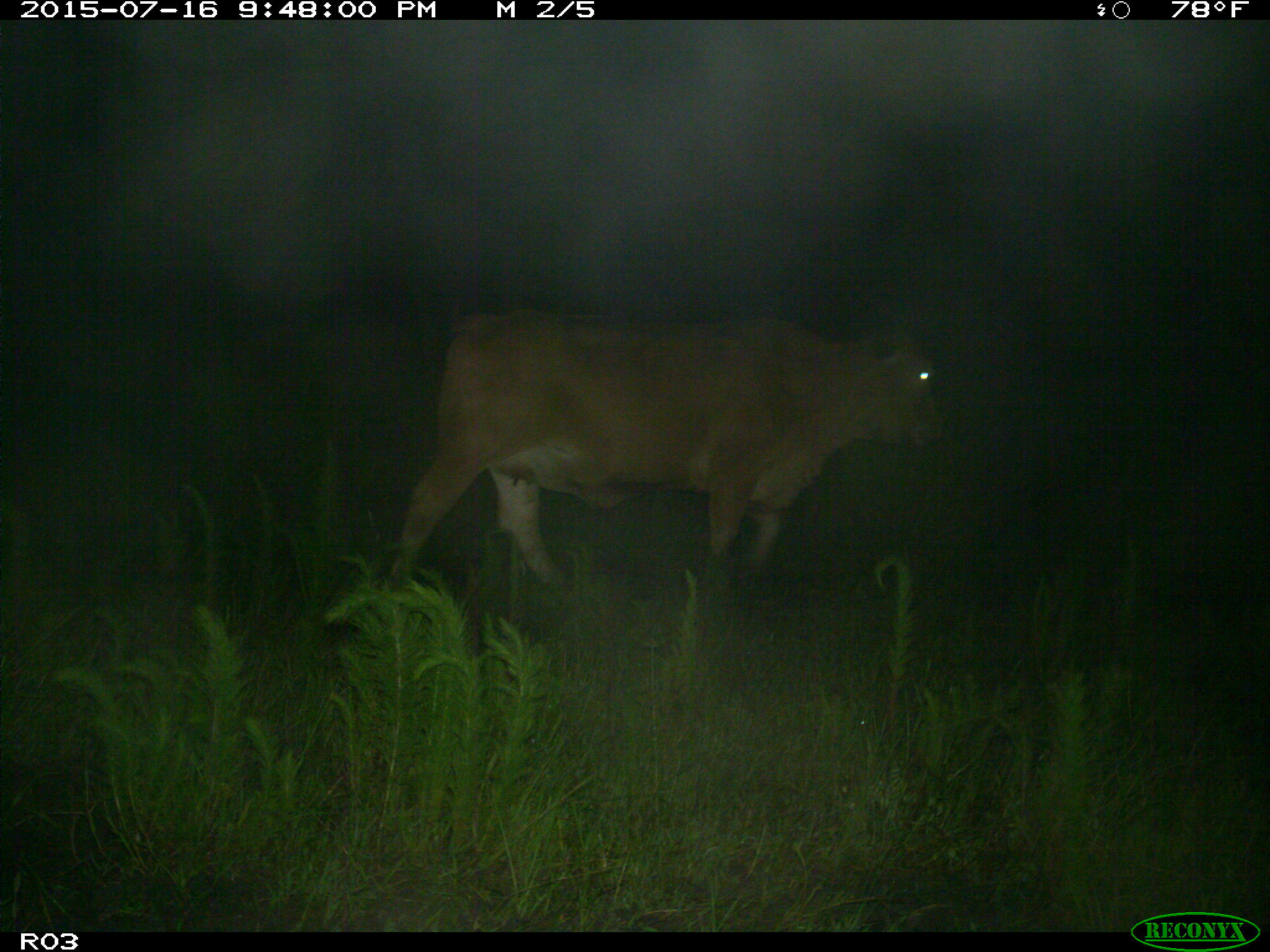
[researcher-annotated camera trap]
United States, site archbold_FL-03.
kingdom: Animalia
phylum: Chordata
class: Mammalia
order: Artiodactyla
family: Bovidae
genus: Bos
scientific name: Bos taurus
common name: domestic cow